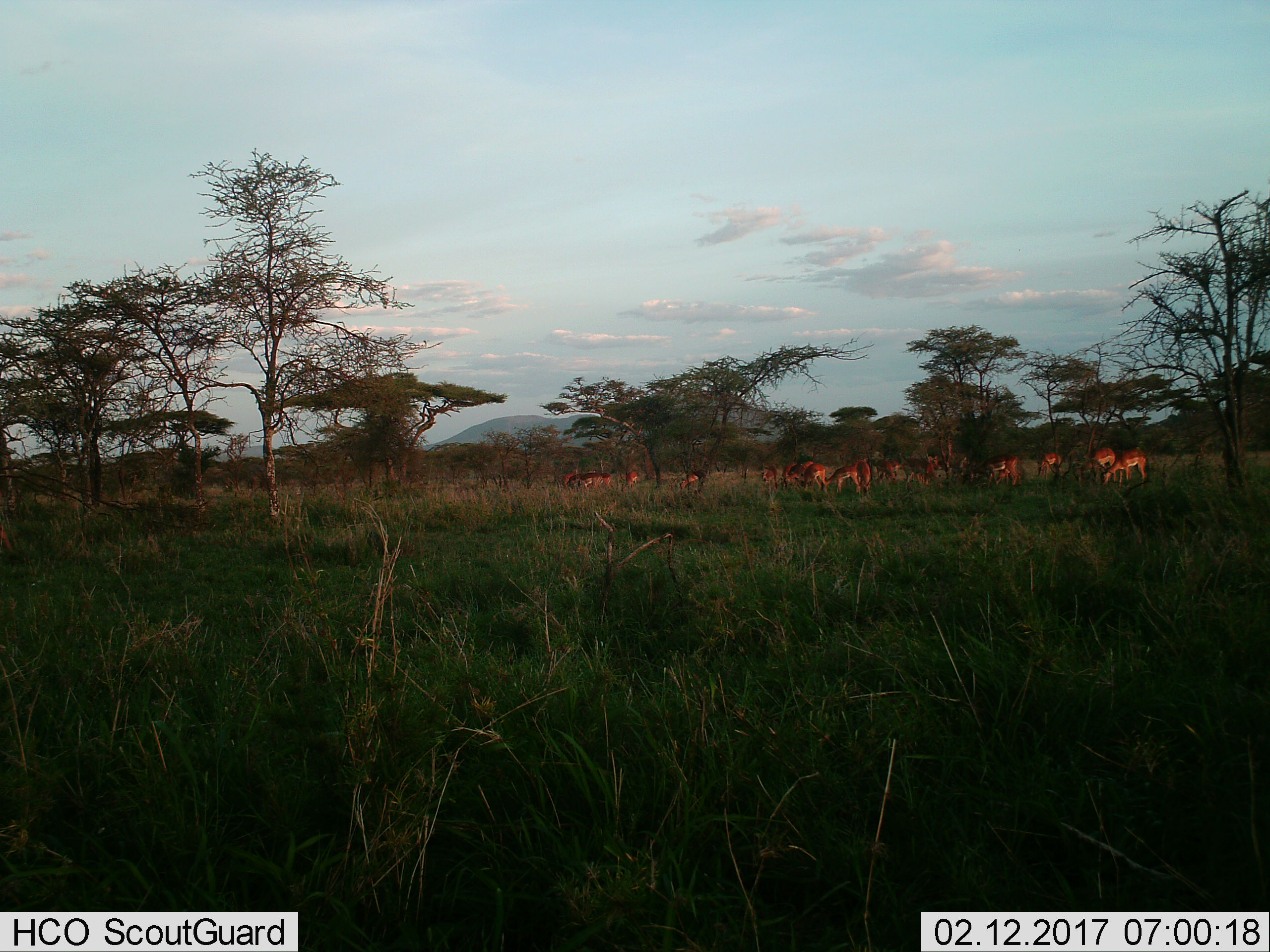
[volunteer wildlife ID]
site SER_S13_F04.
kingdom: Animalia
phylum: Chordata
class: Mammalia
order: Artiodactyla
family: Bovidae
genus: Aepyceros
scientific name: Aepyceros melampus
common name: impala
Impala (Aepyceros melampus), count 11-50. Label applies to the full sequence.